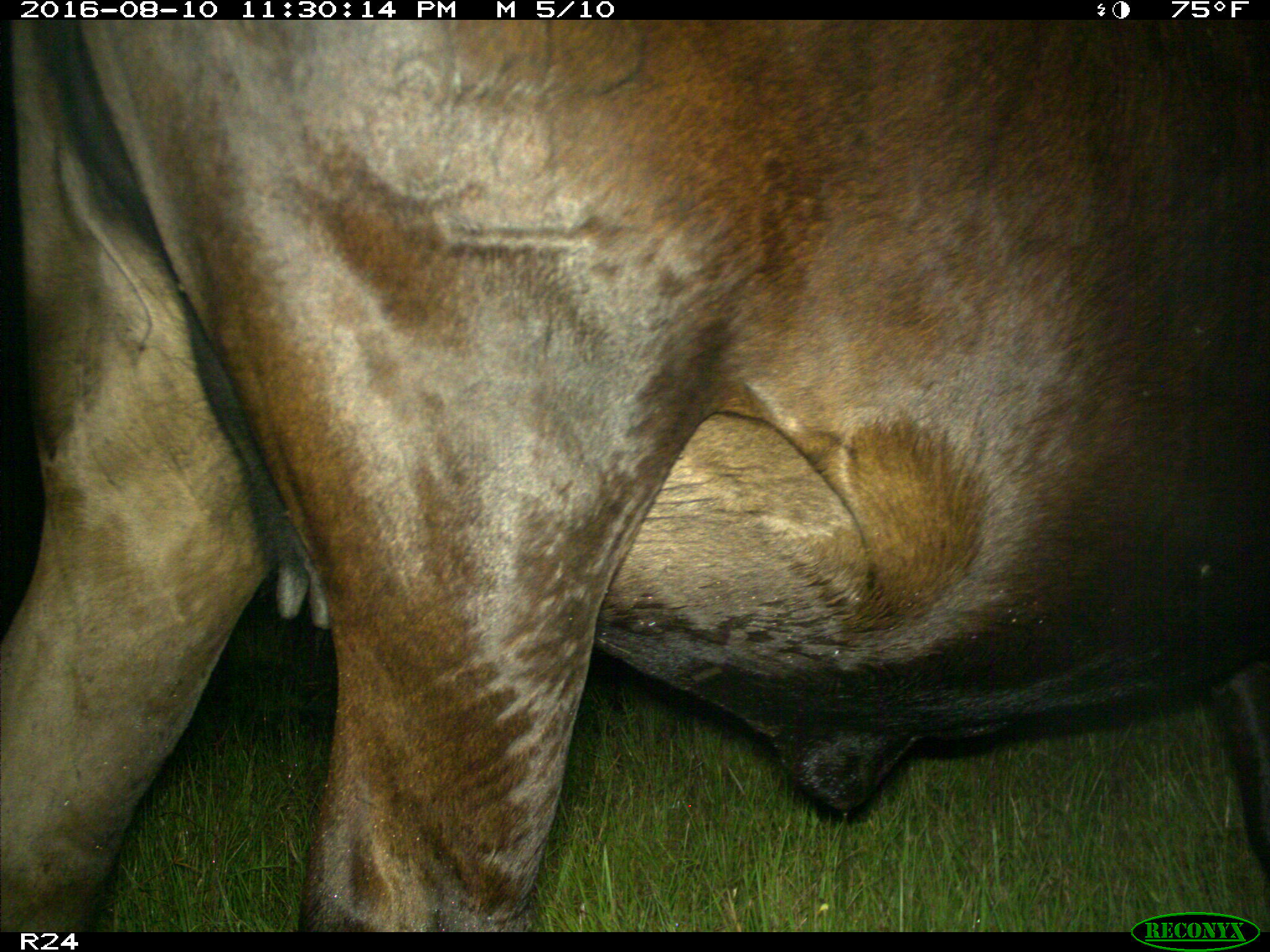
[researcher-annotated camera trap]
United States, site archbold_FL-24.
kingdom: Animalia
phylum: Chordata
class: Mammalia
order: Artiodactyla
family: Bovidae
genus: Bos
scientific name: Bos taurus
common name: domestic cow